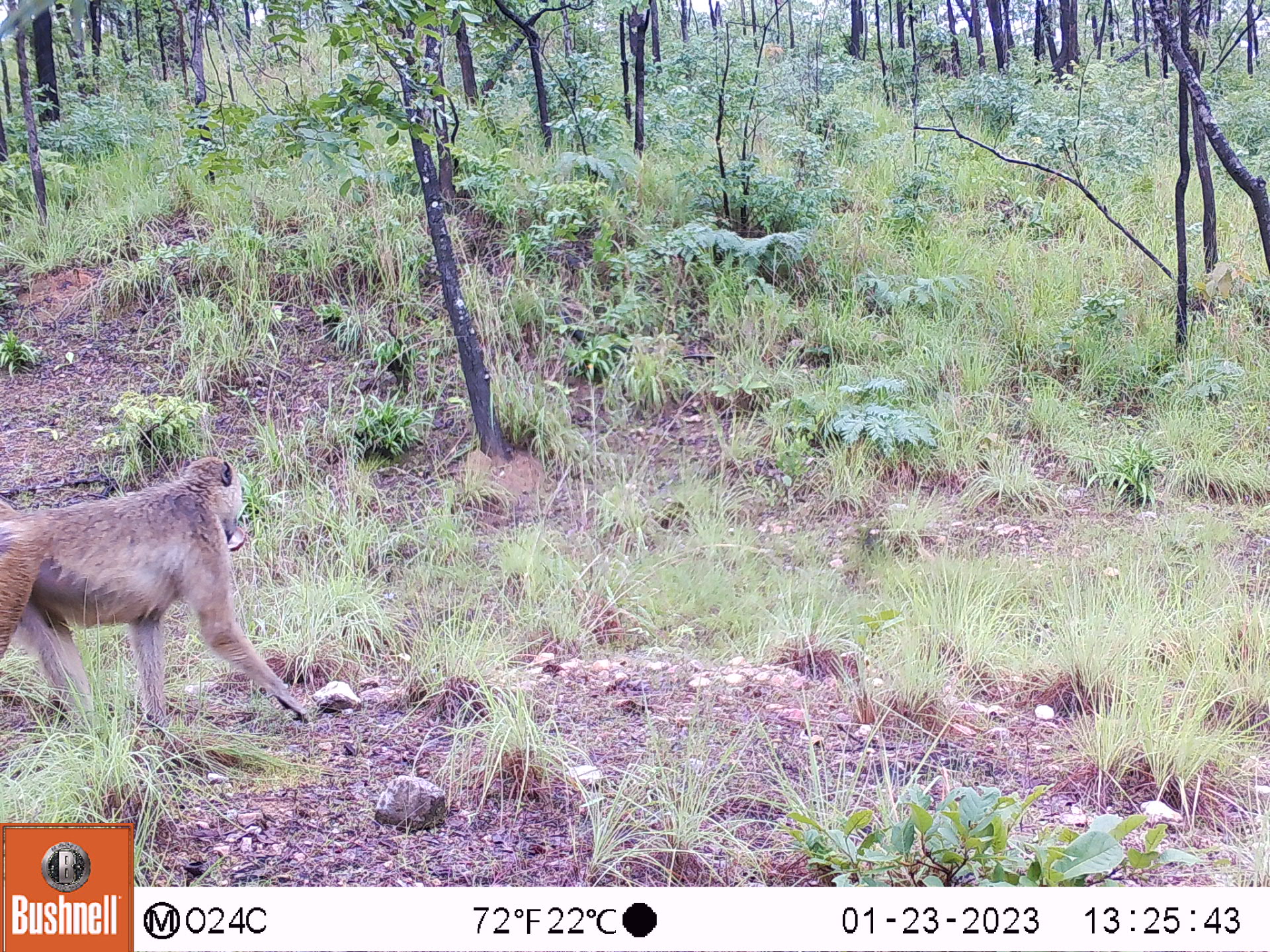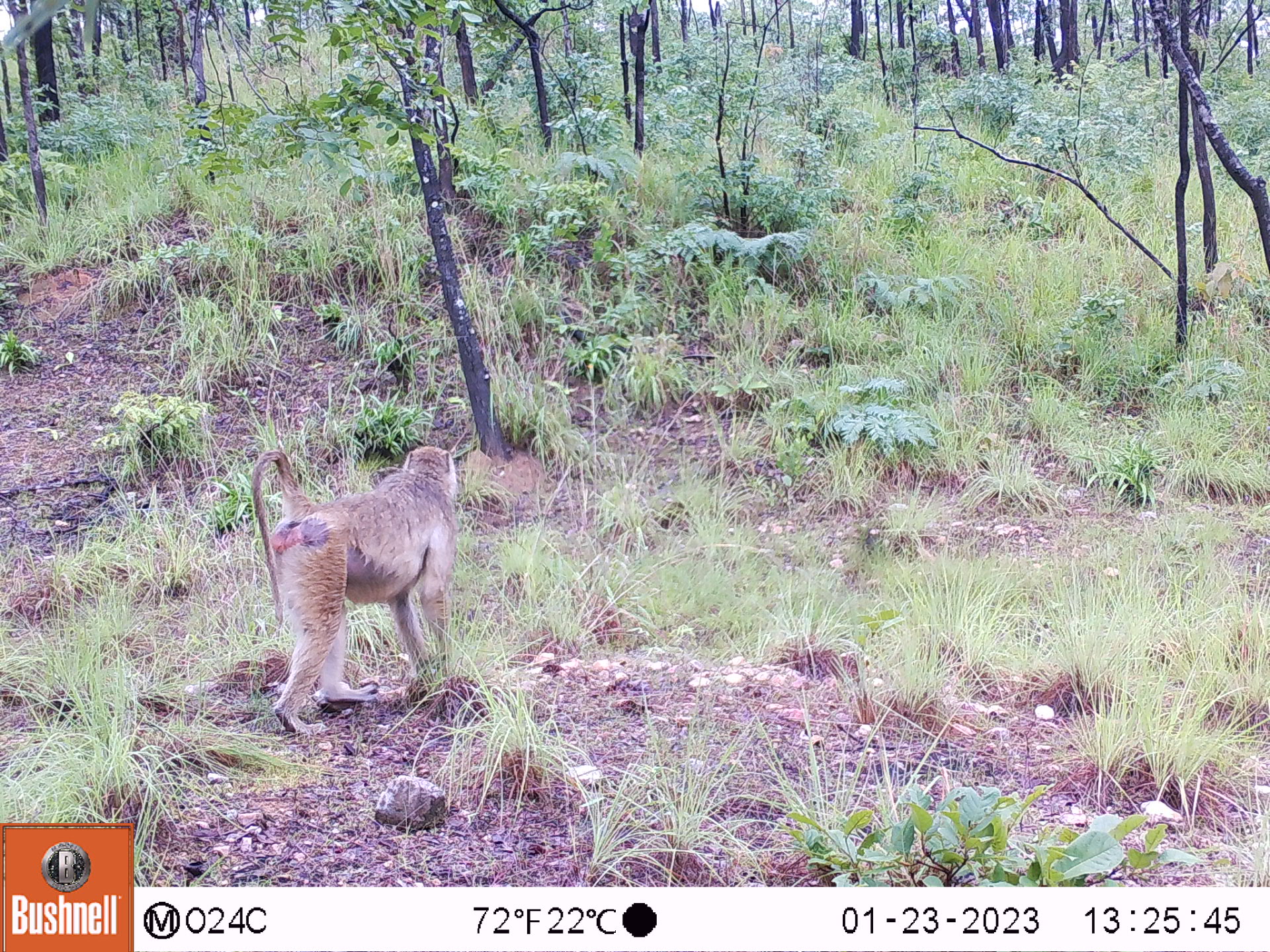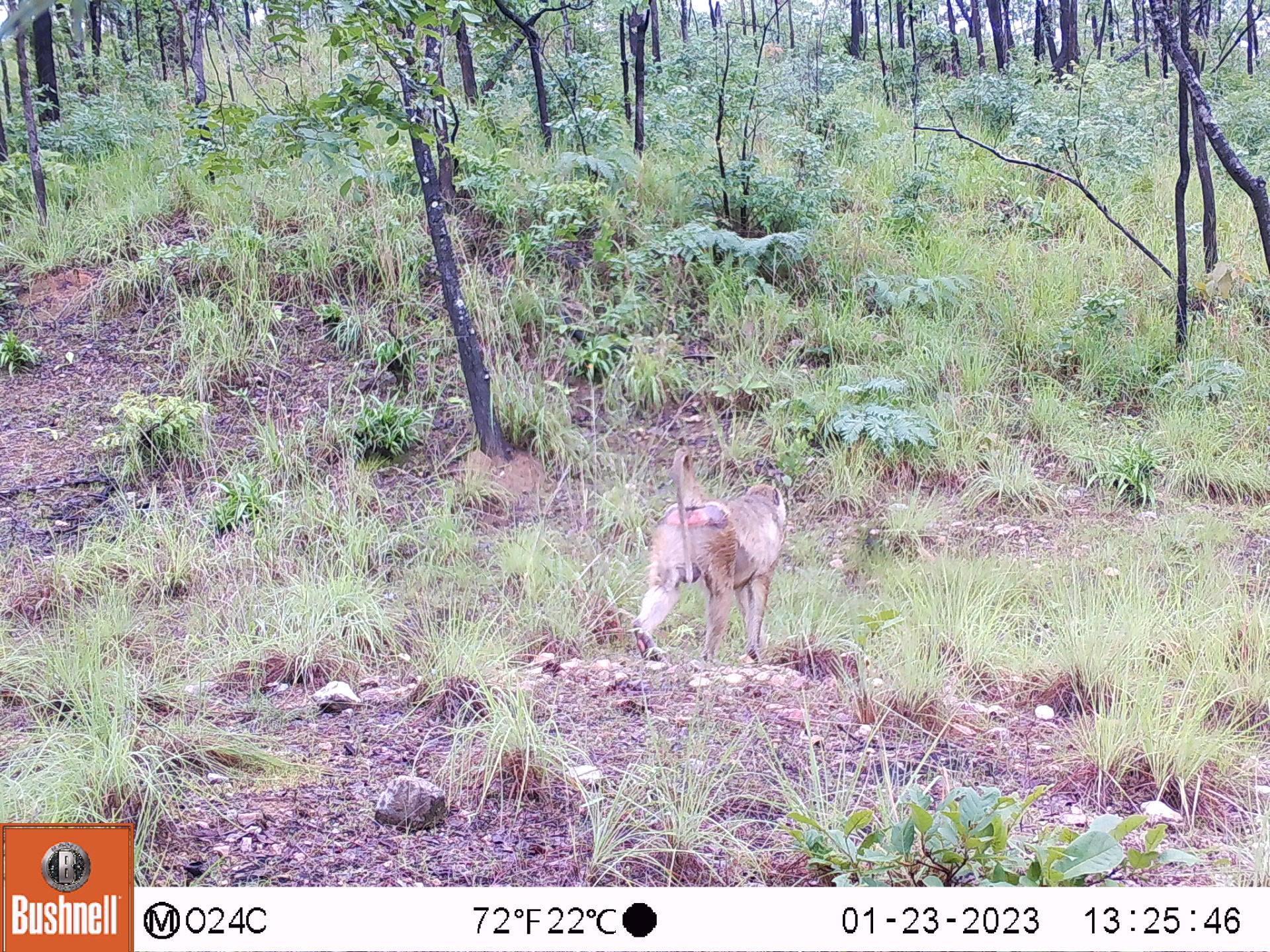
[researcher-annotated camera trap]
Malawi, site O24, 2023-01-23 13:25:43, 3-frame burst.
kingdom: Animalia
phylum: Chordata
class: Mammalia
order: Primates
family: Cercopithecidae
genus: Papio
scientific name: Papio cynocephalus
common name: yellow baboon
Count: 1.